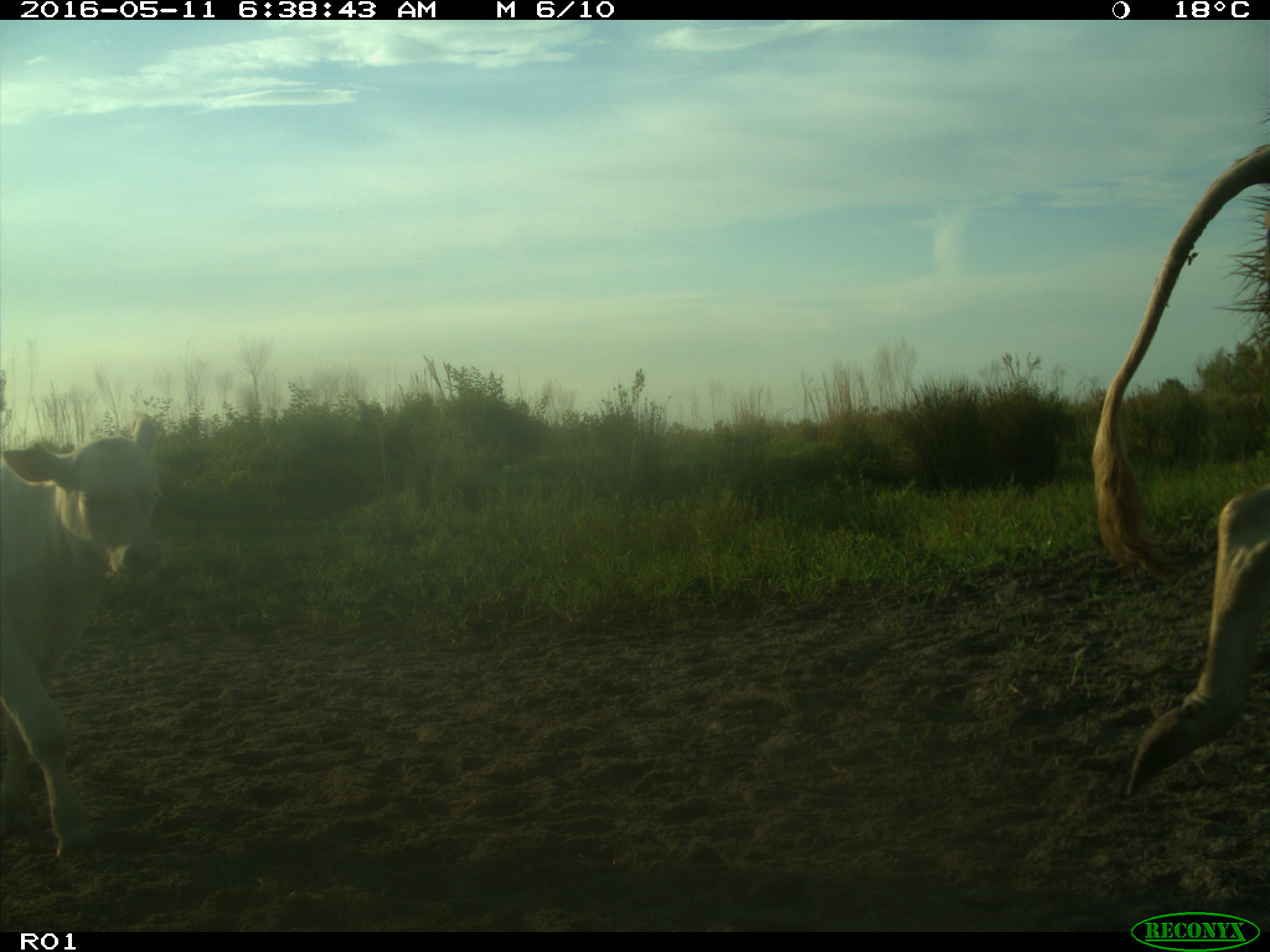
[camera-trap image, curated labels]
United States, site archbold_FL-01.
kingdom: Animalia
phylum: Chordata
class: Mammalia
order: Artiodactyla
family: Bovidae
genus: Bos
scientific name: Bos taurus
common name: domestic cow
Bos taurus (domestic cow).